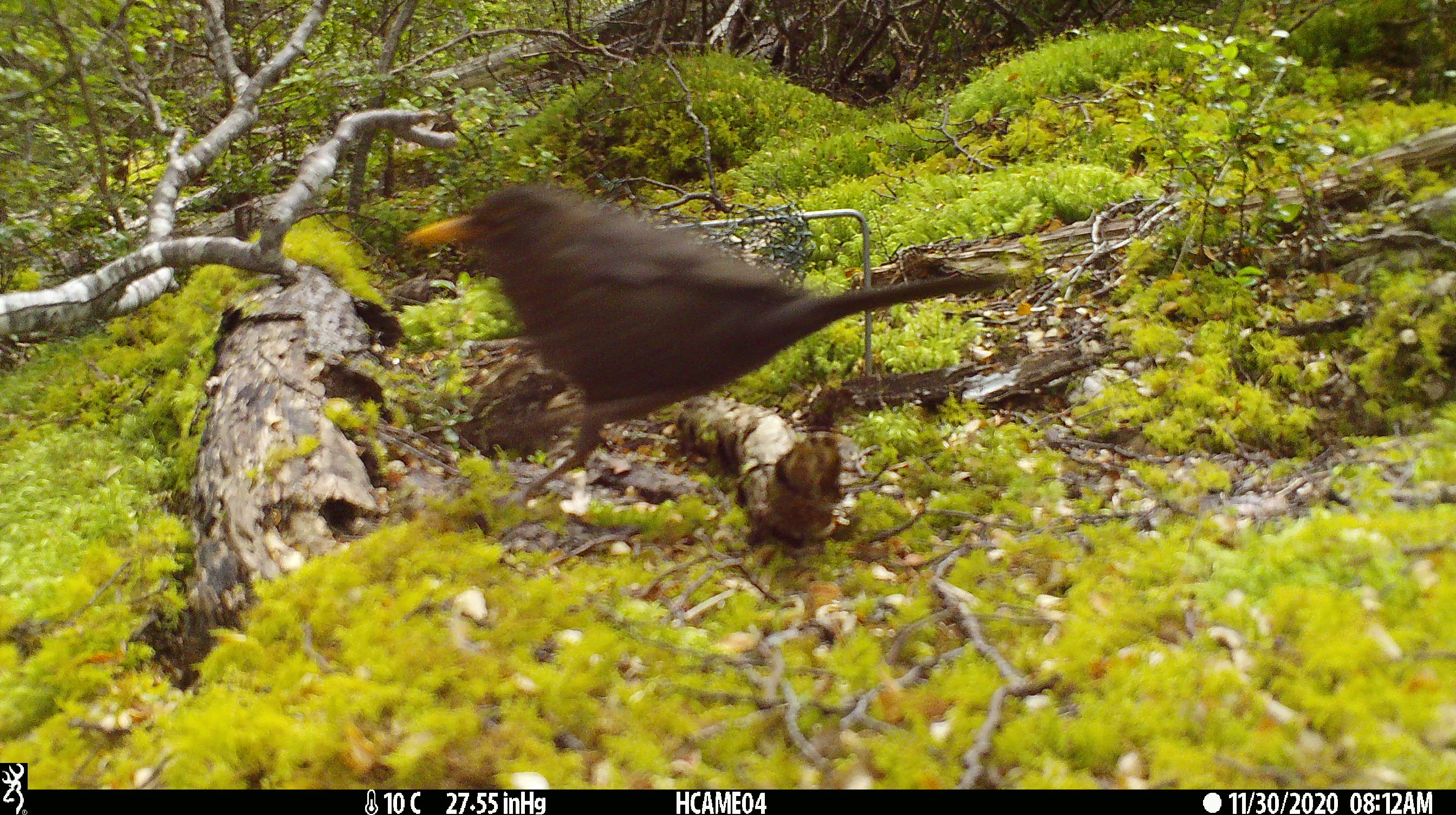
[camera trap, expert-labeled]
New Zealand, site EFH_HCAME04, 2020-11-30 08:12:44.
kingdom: Animalia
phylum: Chordata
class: Aves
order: Passeriformes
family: Turdidae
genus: Turdus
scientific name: Turdus merula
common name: eurasian blackbird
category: blackbird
Blackbird (eurasian blackbird) (Turdus merula).